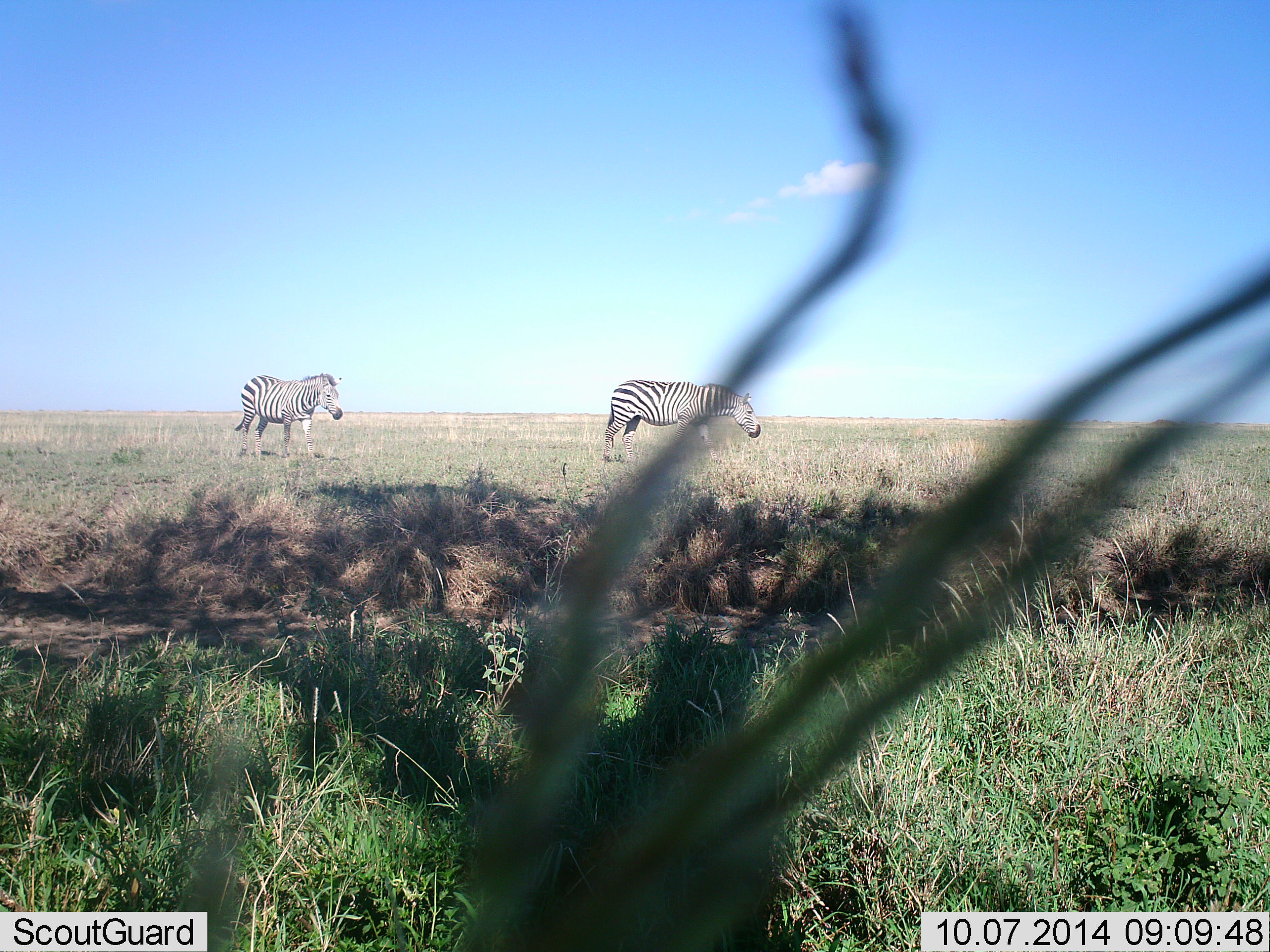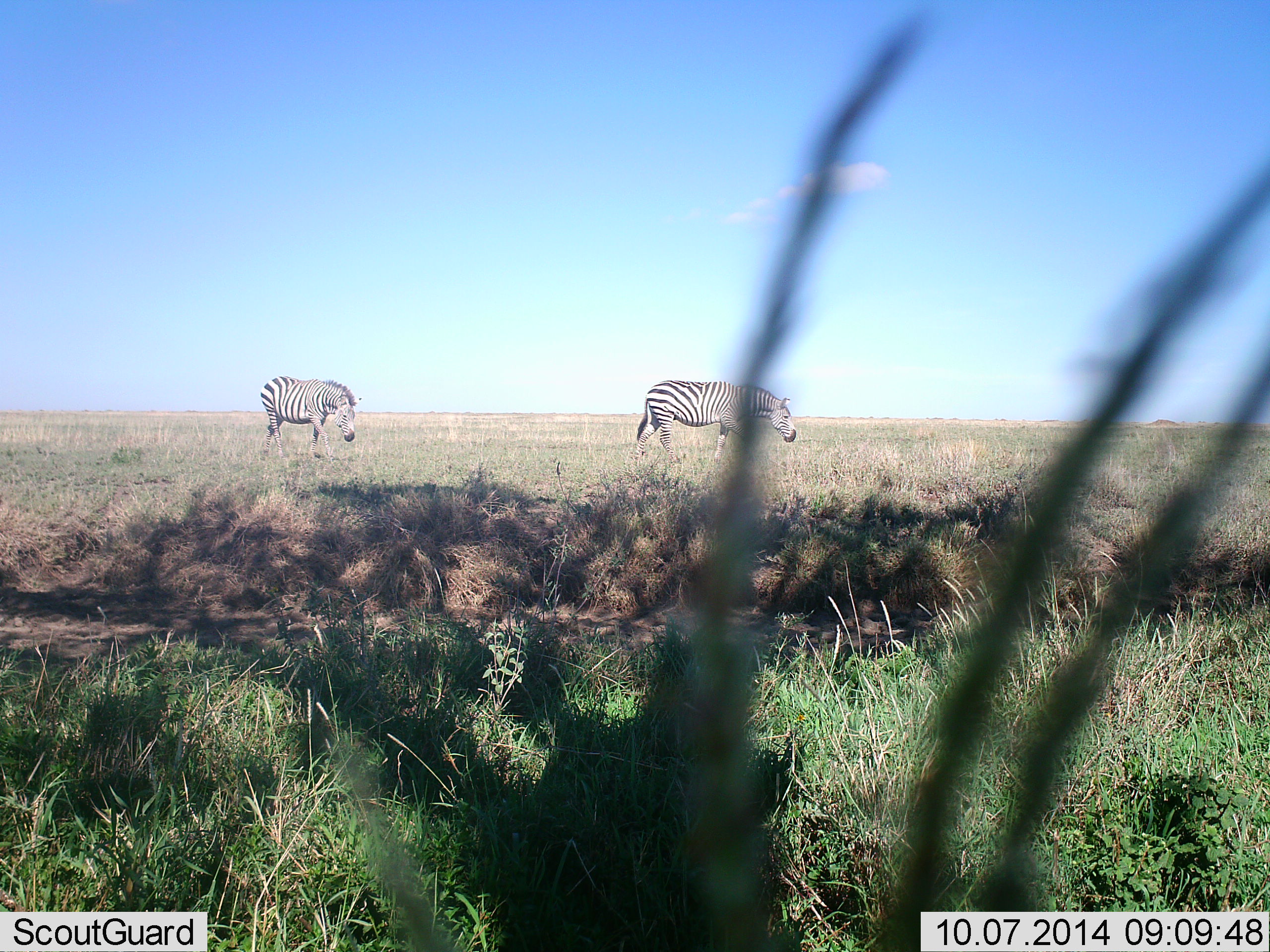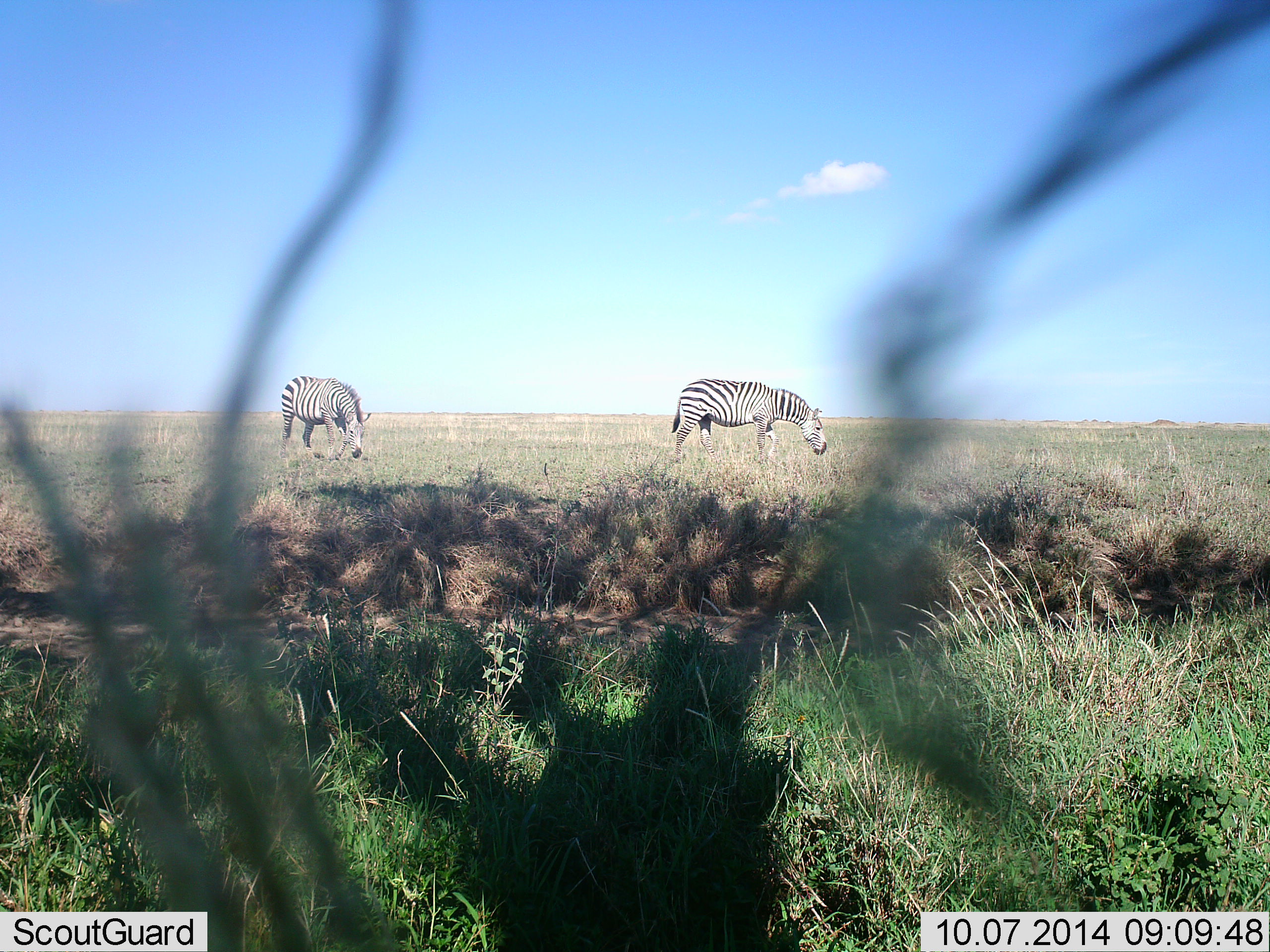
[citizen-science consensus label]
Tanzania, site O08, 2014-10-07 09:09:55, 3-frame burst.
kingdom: Animalia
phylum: Chordata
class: Mammalia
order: Perissodactyla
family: Equidae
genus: Equus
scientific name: Equus quagga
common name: plains zebra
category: zebra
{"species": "zebra (plains zebra) (Equus quagga)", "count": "2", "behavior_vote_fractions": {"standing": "10%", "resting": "0%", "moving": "70%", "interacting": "0%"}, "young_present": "0%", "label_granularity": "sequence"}